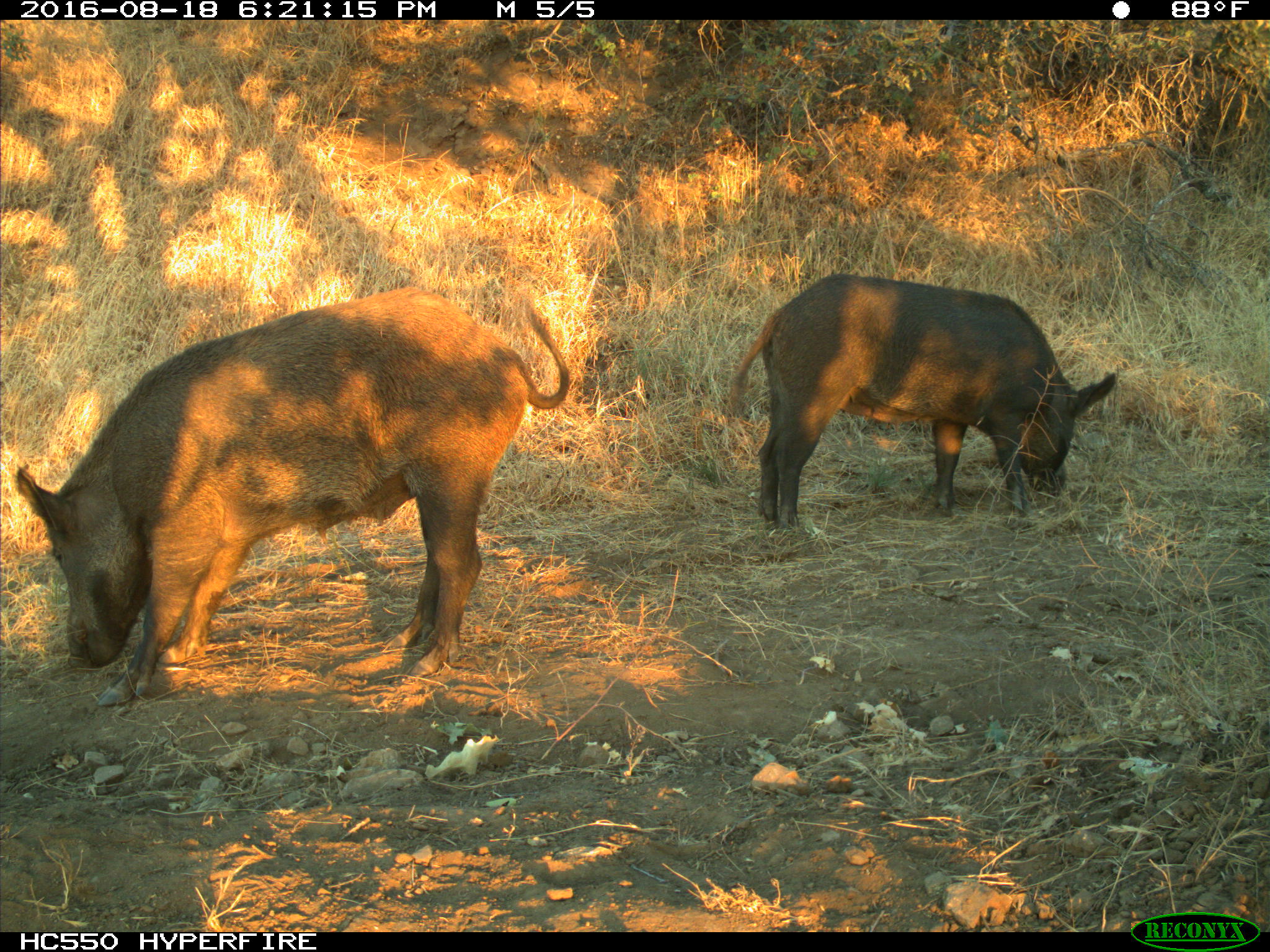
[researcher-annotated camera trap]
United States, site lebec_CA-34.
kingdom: Animalia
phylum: Chordata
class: Mammalia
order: Artiodactyla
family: Suidae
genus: Sus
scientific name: Sus scrofa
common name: wild boar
Sus scrofa (wild boar).